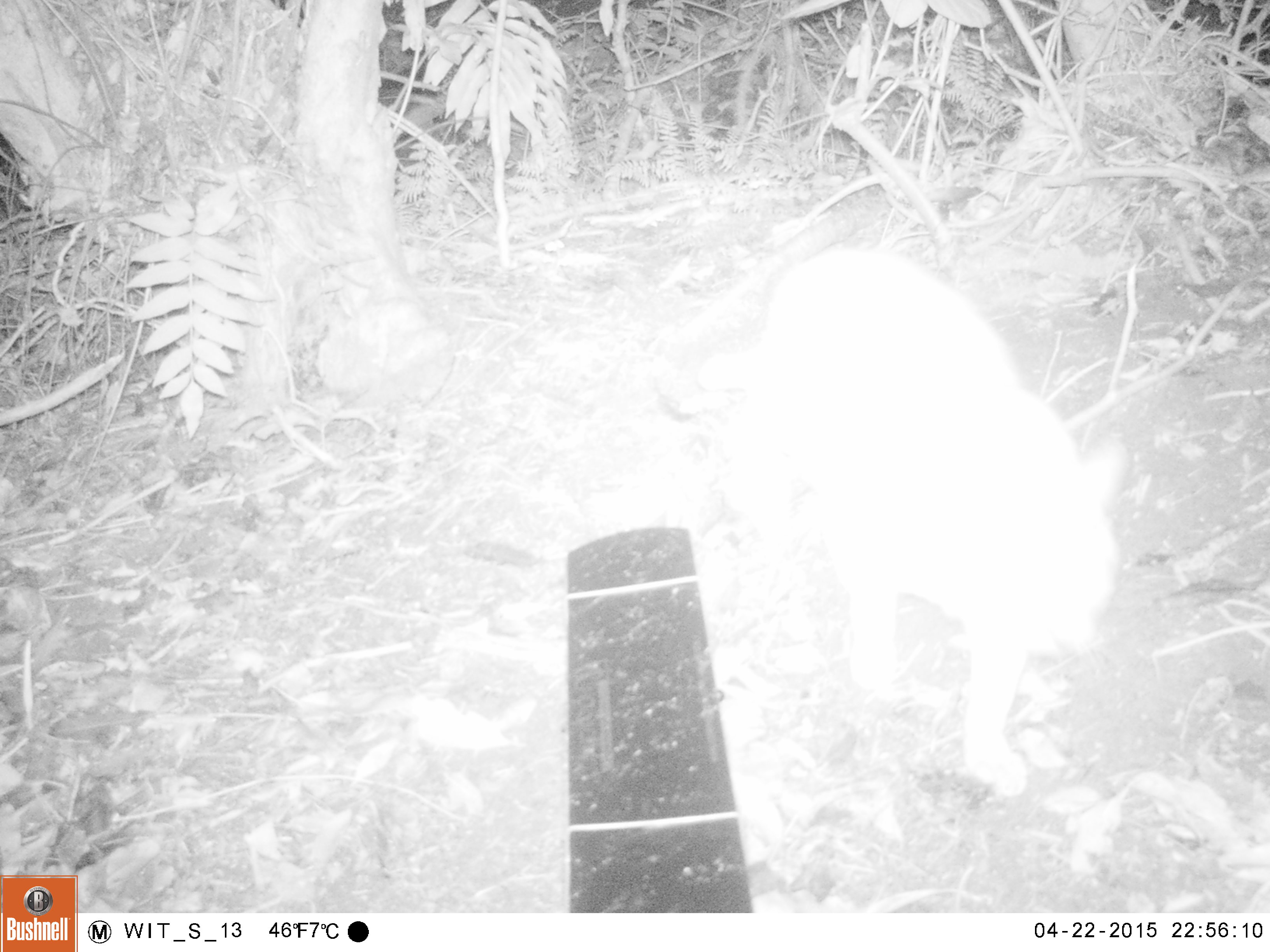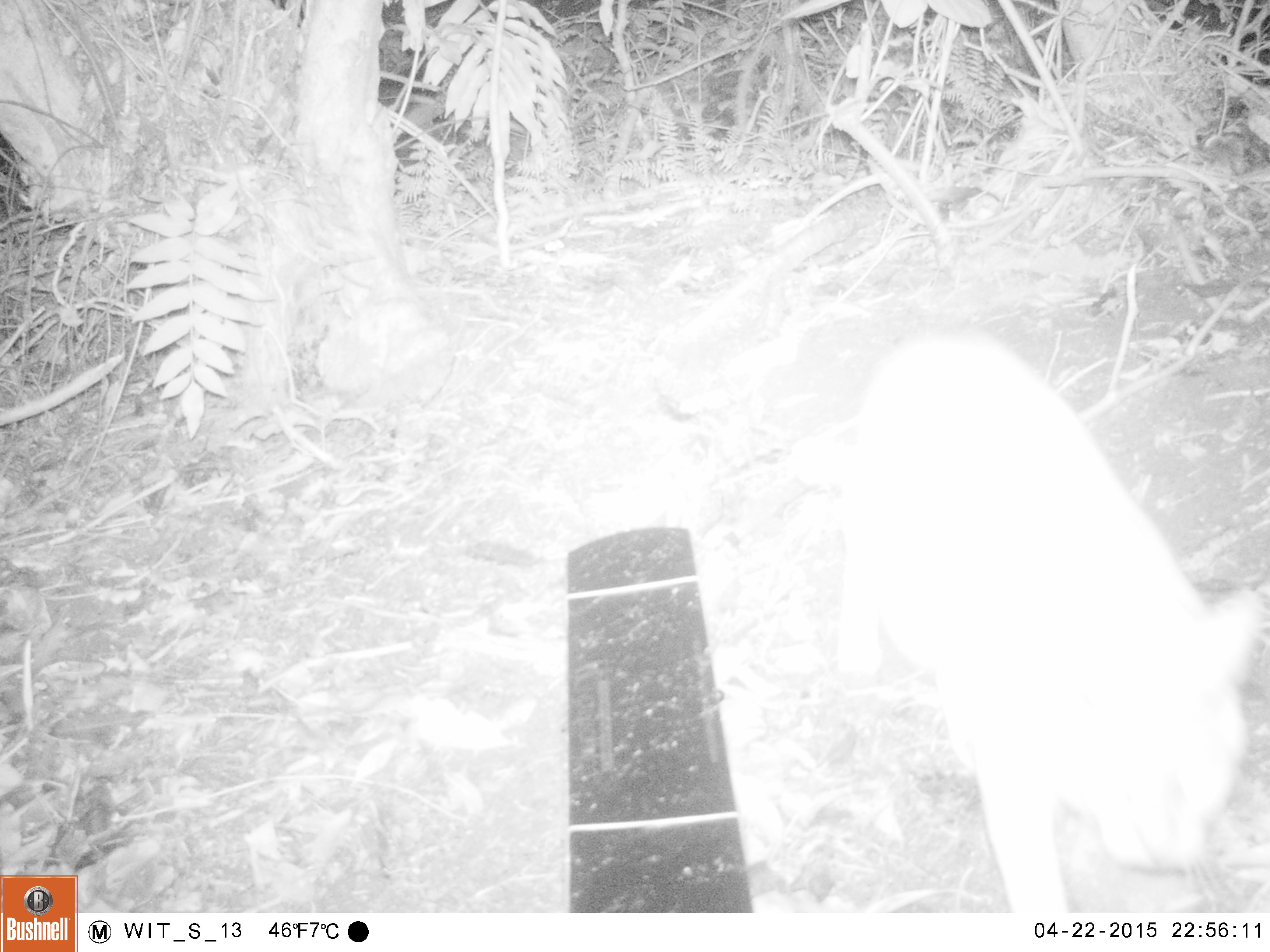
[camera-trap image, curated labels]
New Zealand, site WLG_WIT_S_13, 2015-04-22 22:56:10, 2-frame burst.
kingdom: Animalia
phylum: Chordata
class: Mammalia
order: Carnivora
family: Felidae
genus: Felis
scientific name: Felis catus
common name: domestic cat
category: cat